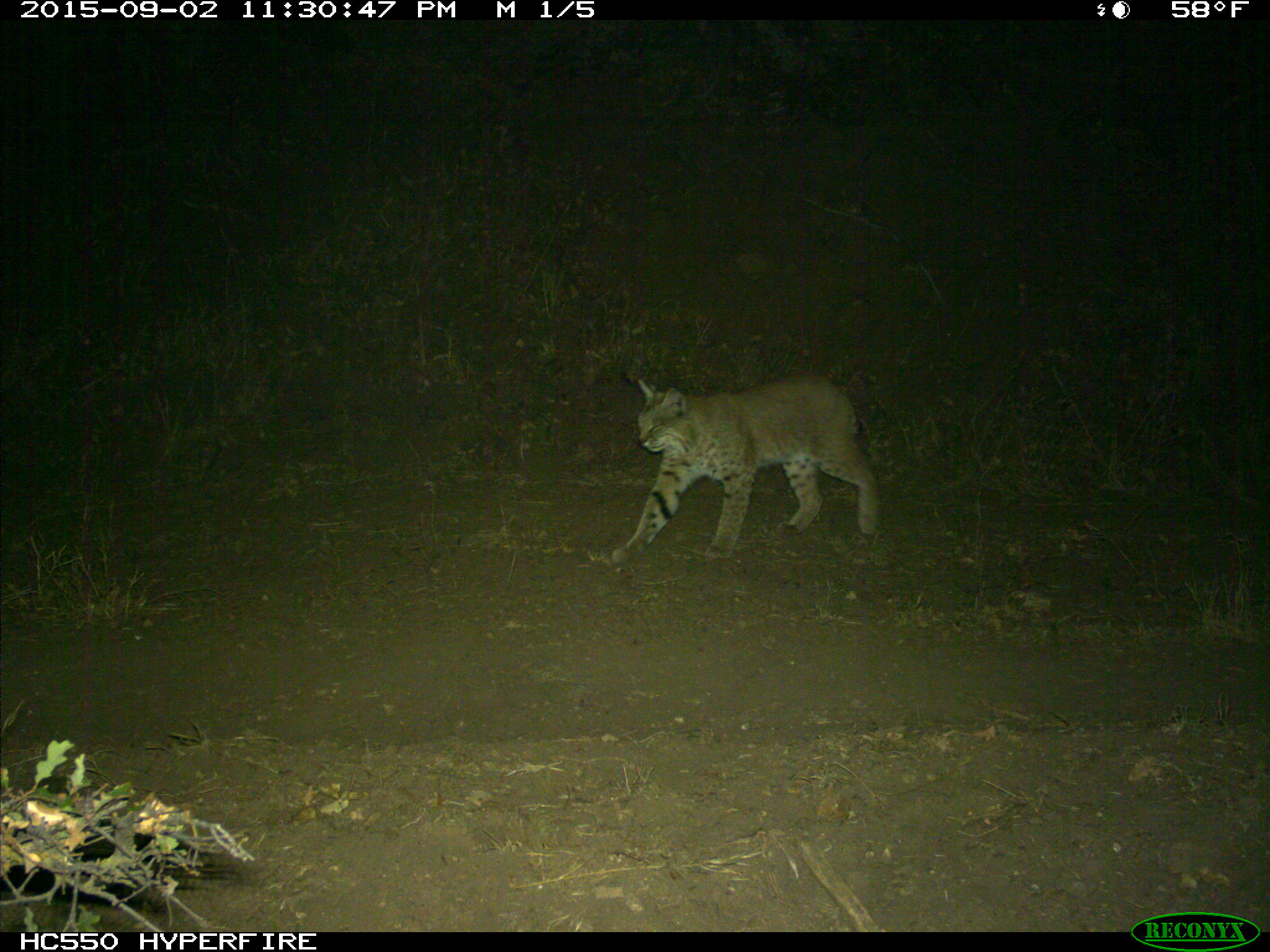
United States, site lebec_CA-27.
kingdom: Animalia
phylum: Chordata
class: Mammalia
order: Carnivora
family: Felidae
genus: Lynx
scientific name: Lynx rufus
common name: bobcat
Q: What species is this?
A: Lynx rufus (bobcat).